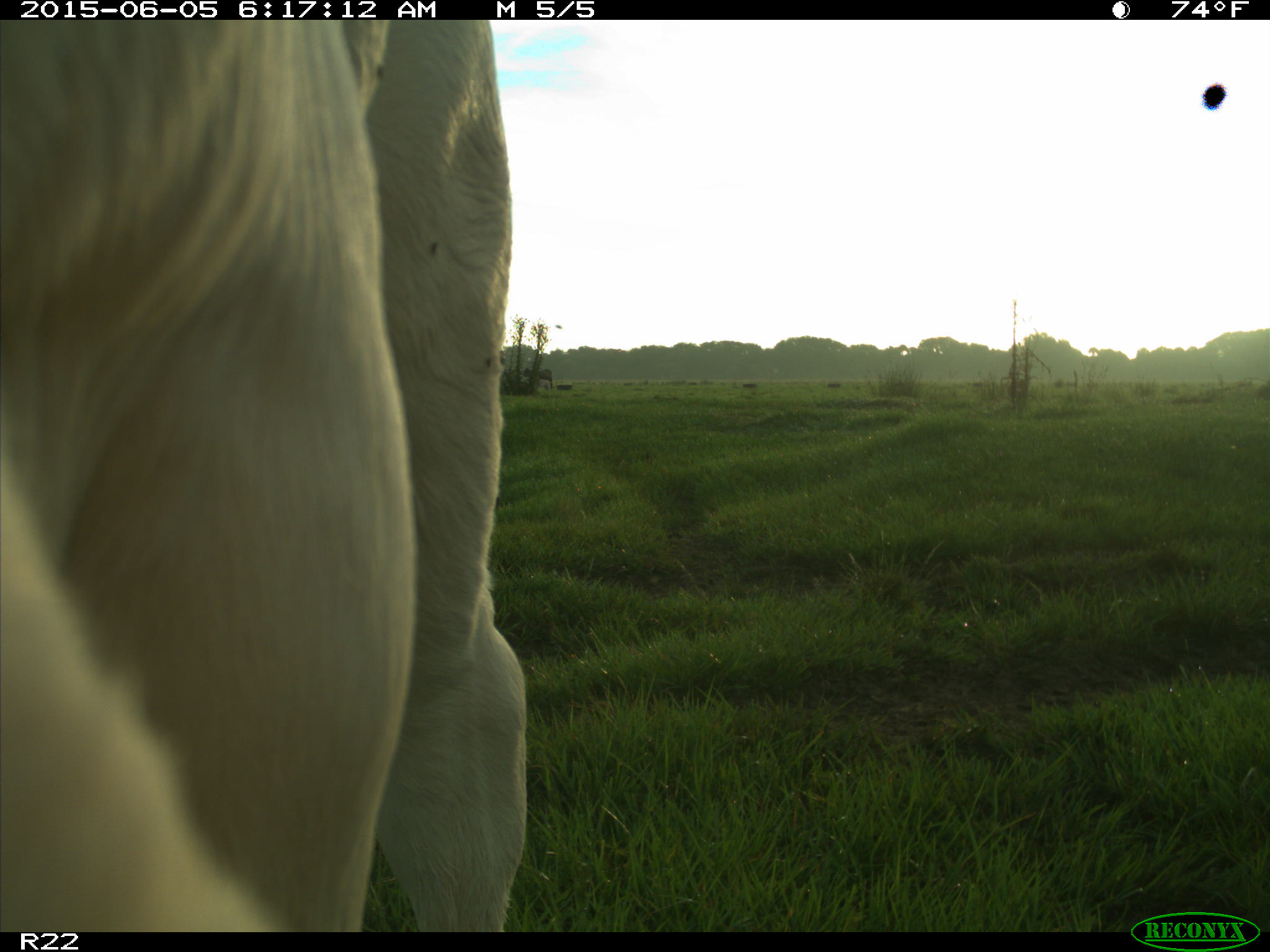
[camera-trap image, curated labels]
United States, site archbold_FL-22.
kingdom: Animalia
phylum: Chordata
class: Mammalia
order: Artiodactyla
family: Bovidae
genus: Bos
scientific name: Bos taurus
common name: domestic cow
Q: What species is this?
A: Bos taurus (domestic cow).